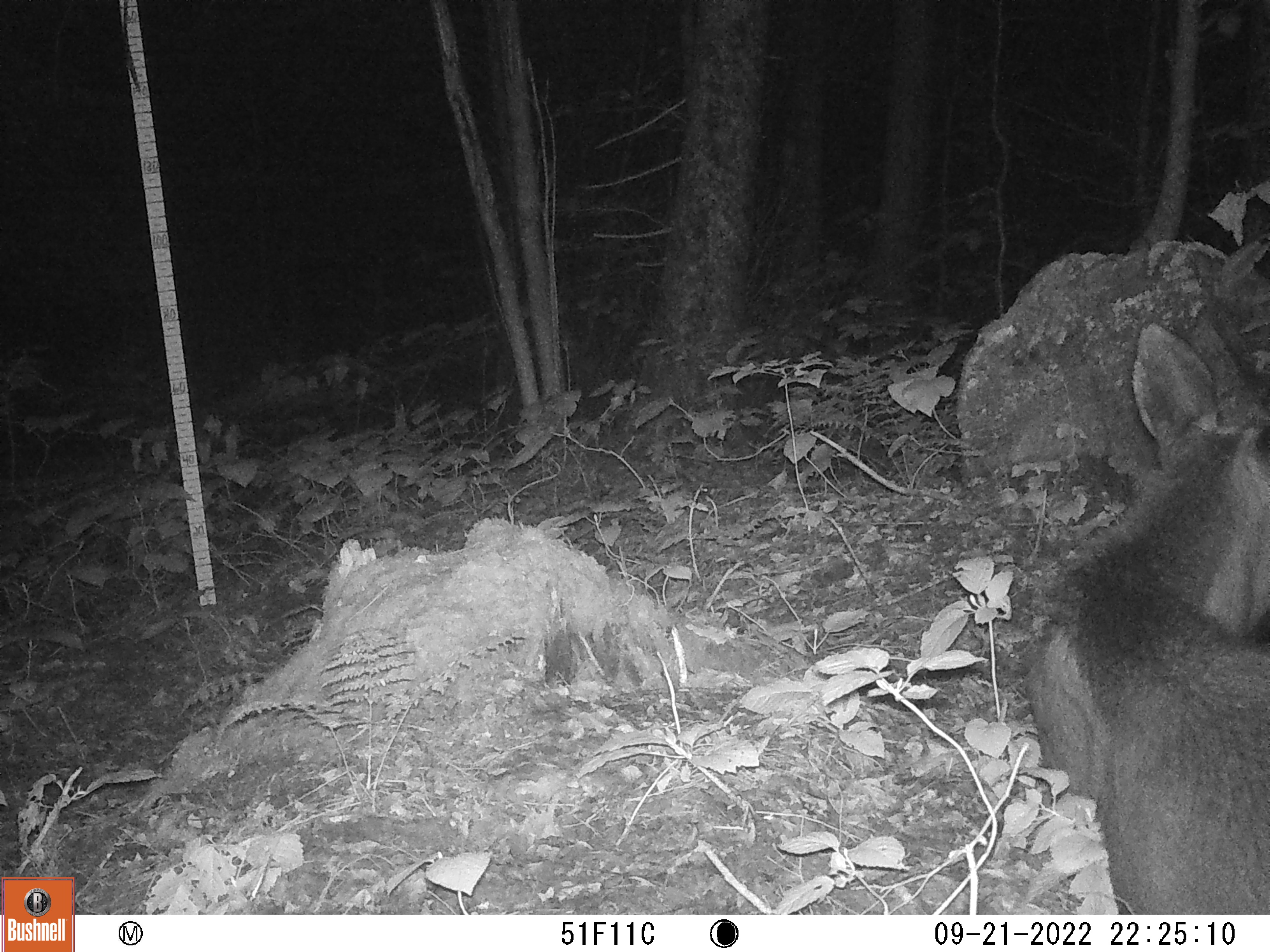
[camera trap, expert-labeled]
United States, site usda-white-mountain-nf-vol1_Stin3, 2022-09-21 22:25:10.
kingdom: Animalia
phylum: Chordata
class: Mammalia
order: Artiodactyla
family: Cervidae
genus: Alces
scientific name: Alces alces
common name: moose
Moose (Alces alces).